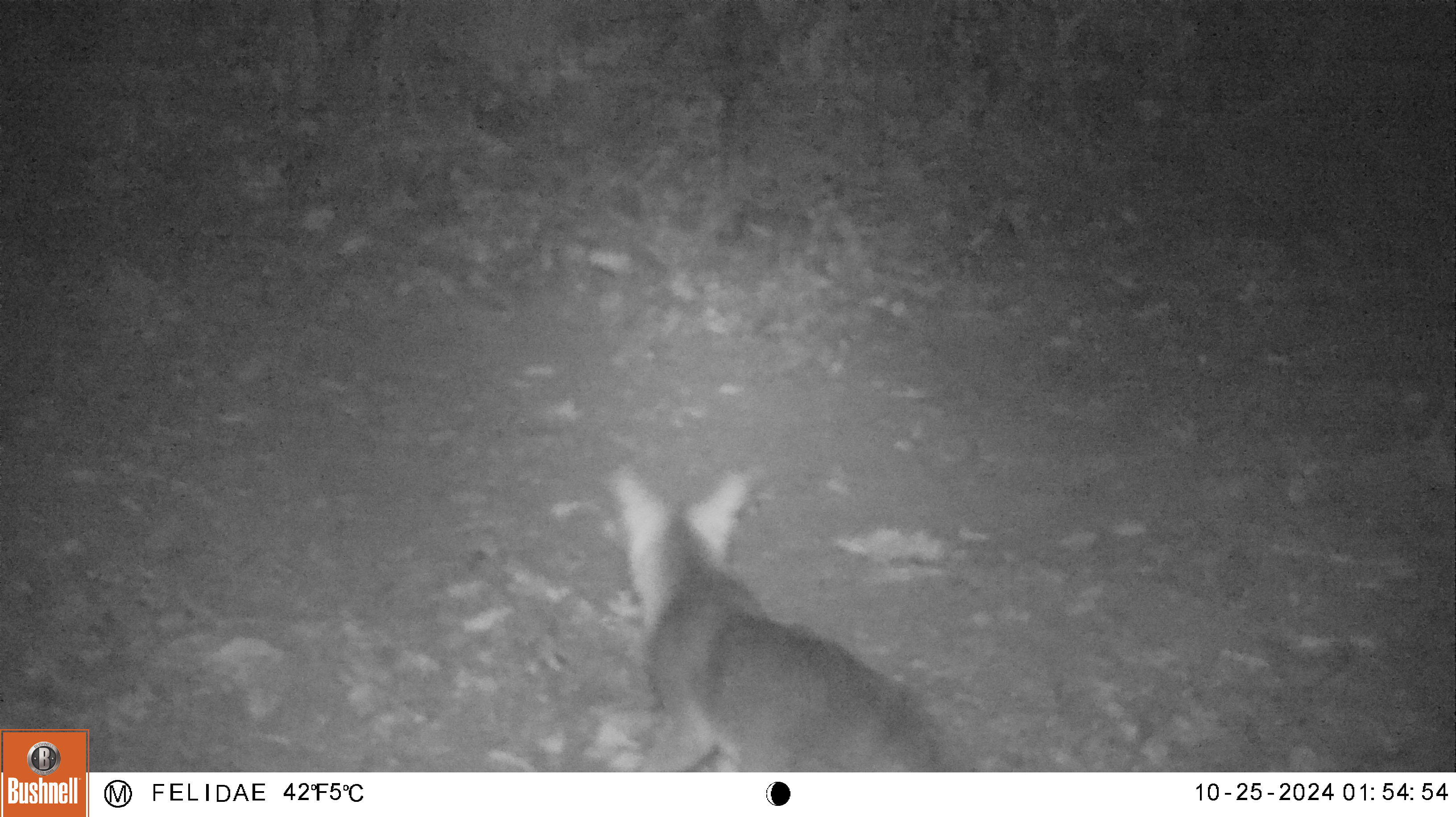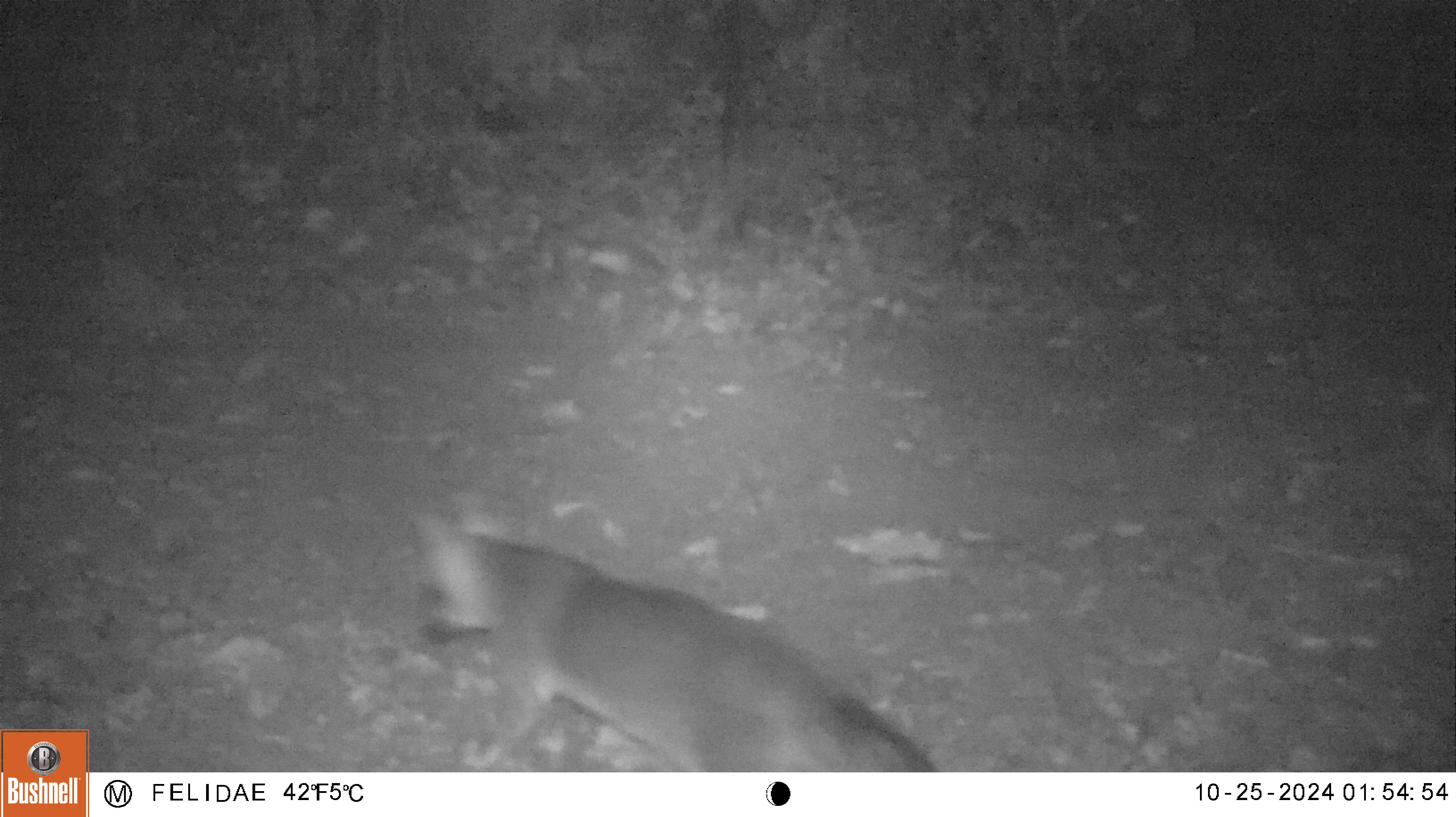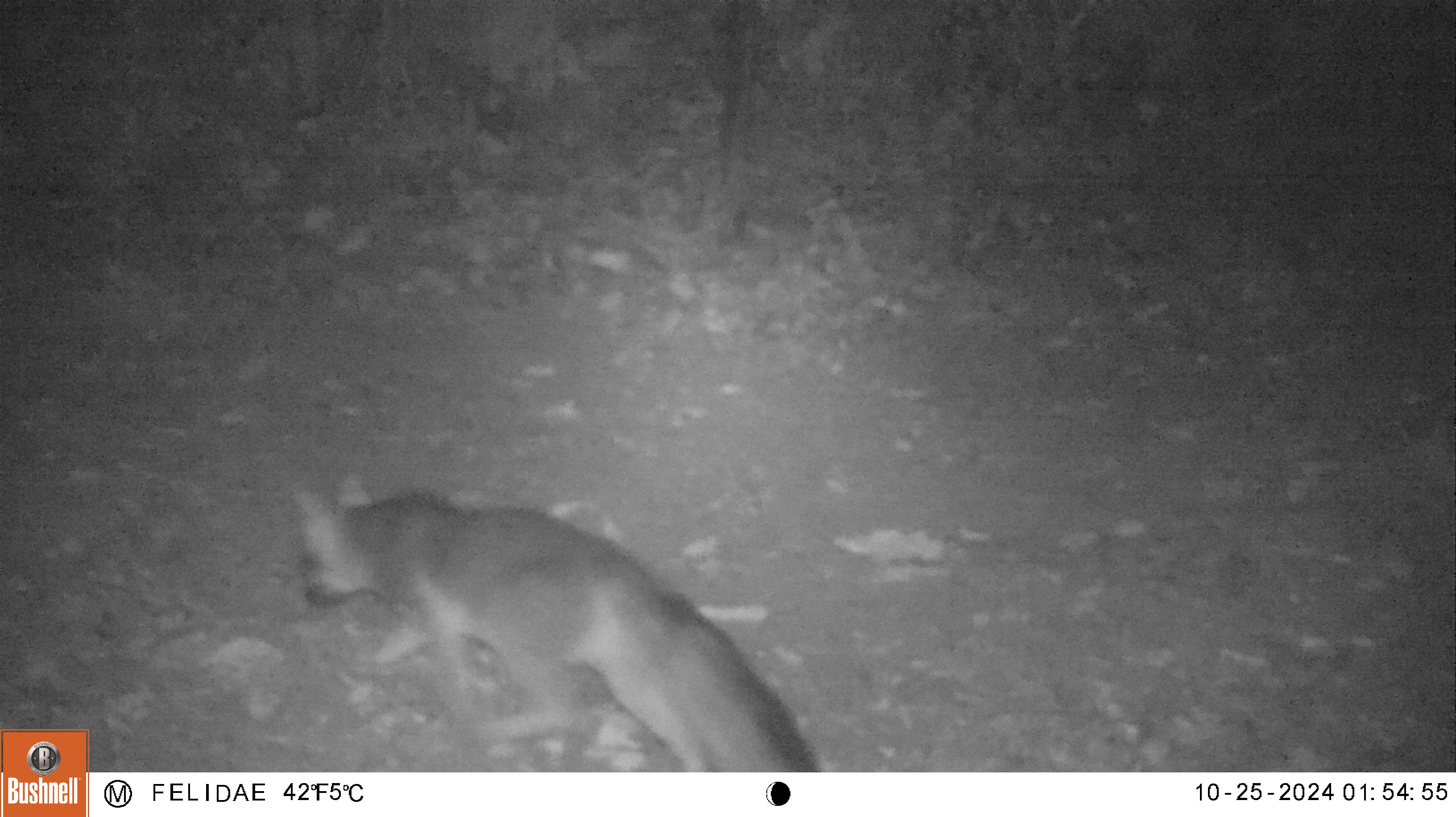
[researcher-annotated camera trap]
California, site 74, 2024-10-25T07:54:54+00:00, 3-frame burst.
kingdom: Animalia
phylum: Chordata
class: Mammalia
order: Carnivora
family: Canidae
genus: Urocyon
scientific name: Urocyon cinereoargenteus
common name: gray fox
Gray fox (Urocyon cinereoargenteus).